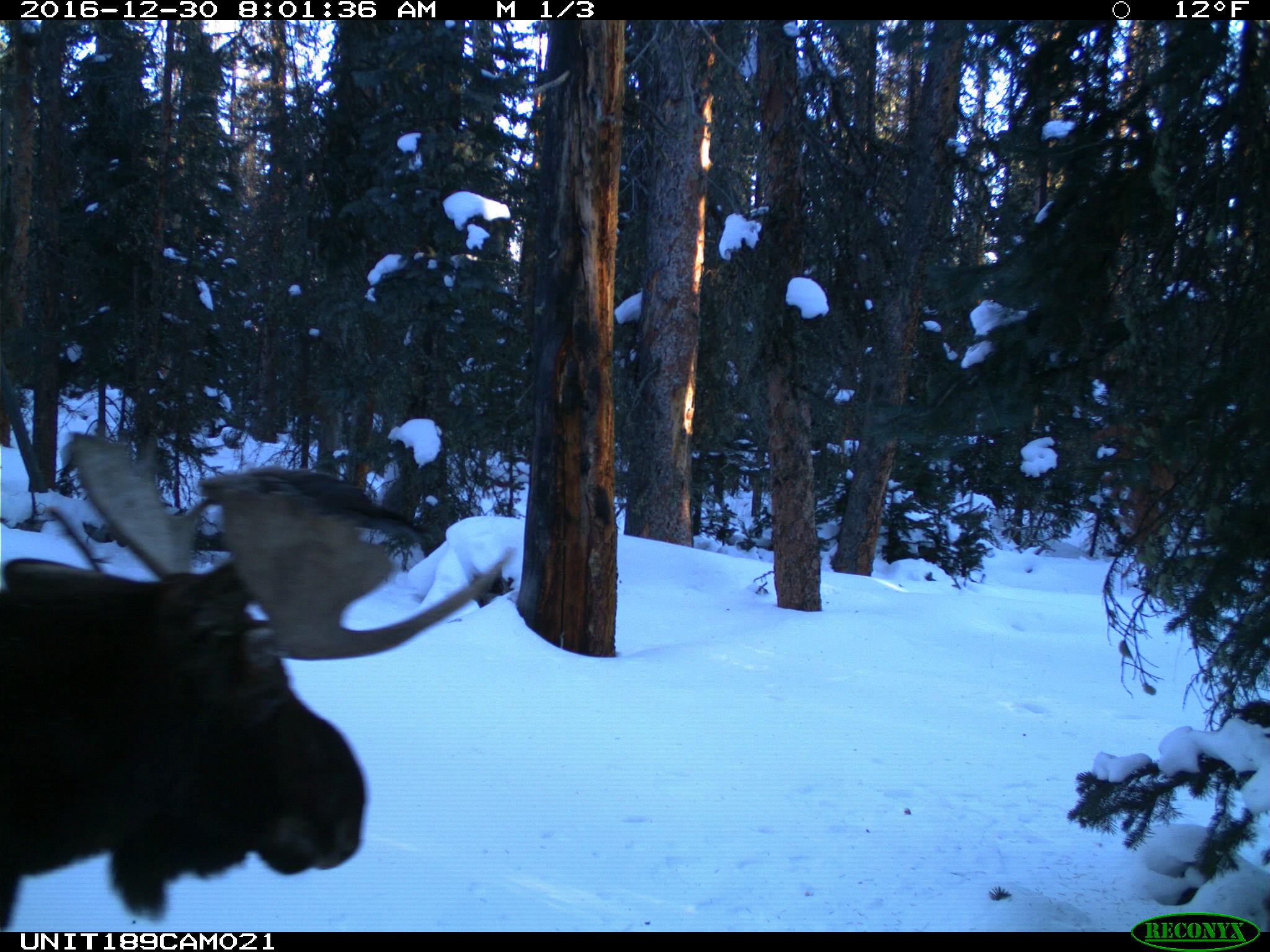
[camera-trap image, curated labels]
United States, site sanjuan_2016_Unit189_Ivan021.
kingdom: Animalia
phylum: Chordata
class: Mammalia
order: Artiodactyla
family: Cervidae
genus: Alces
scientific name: Alces alces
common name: moose